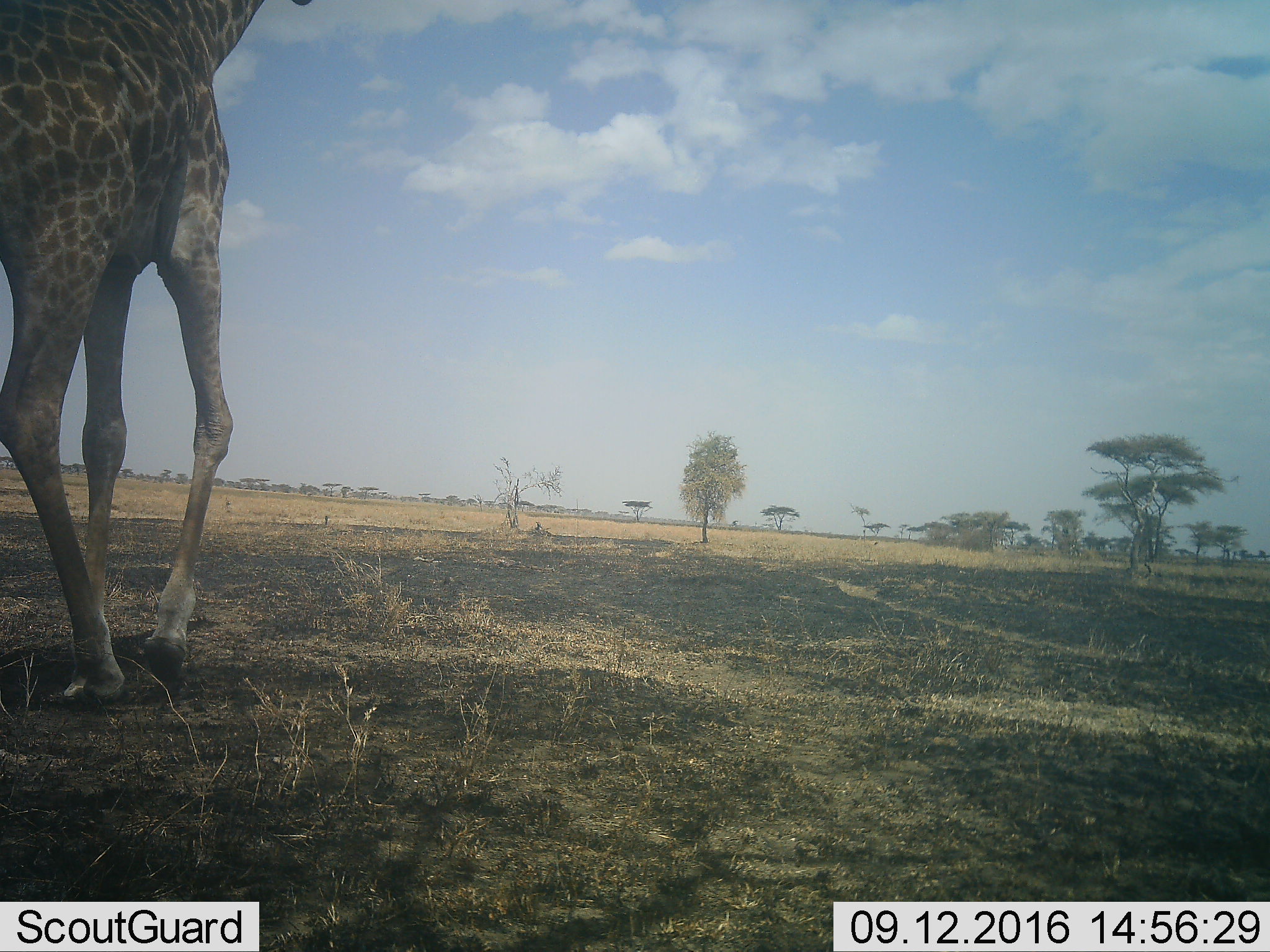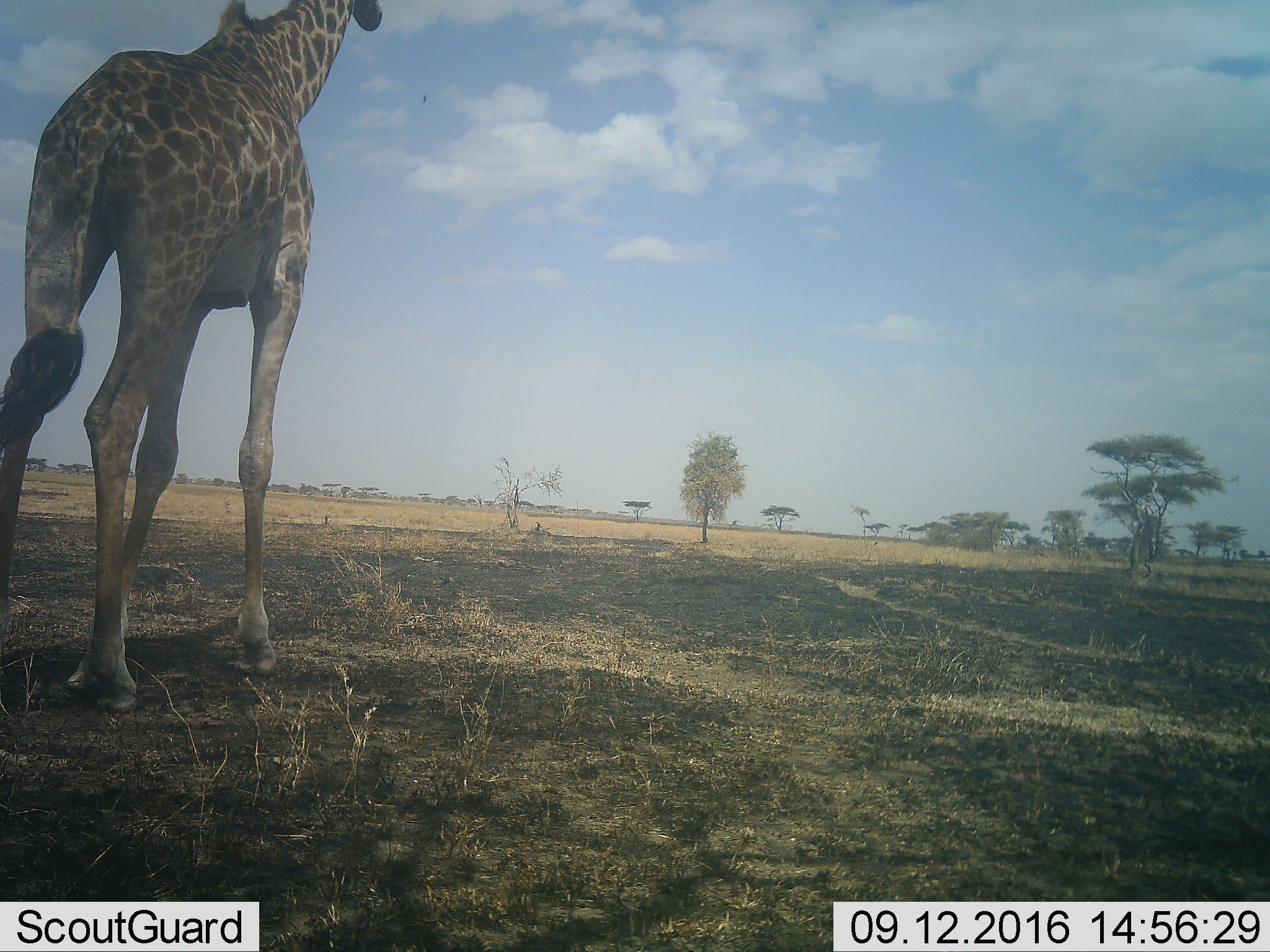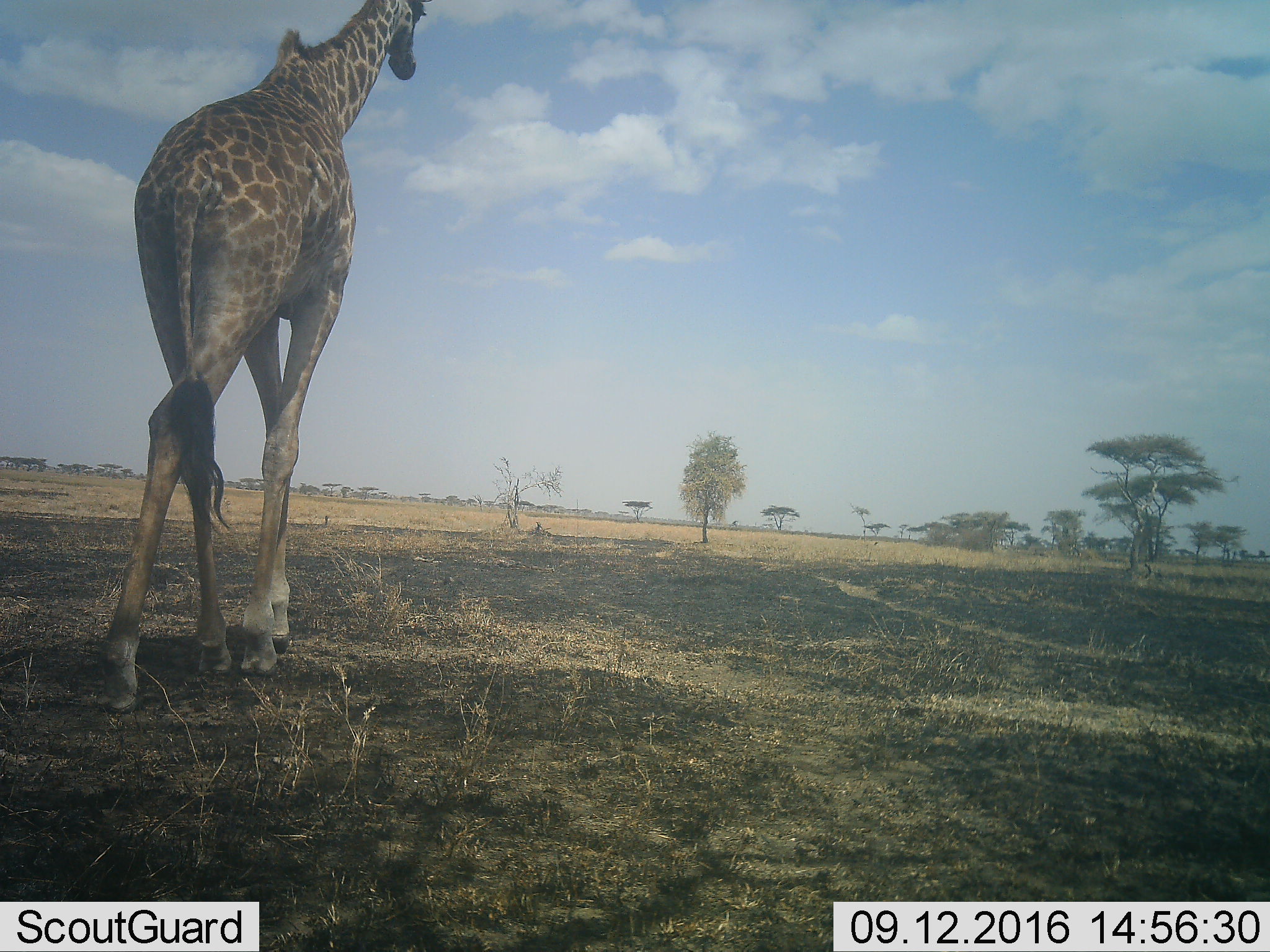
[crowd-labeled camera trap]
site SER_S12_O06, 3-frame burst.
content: unidentified animal